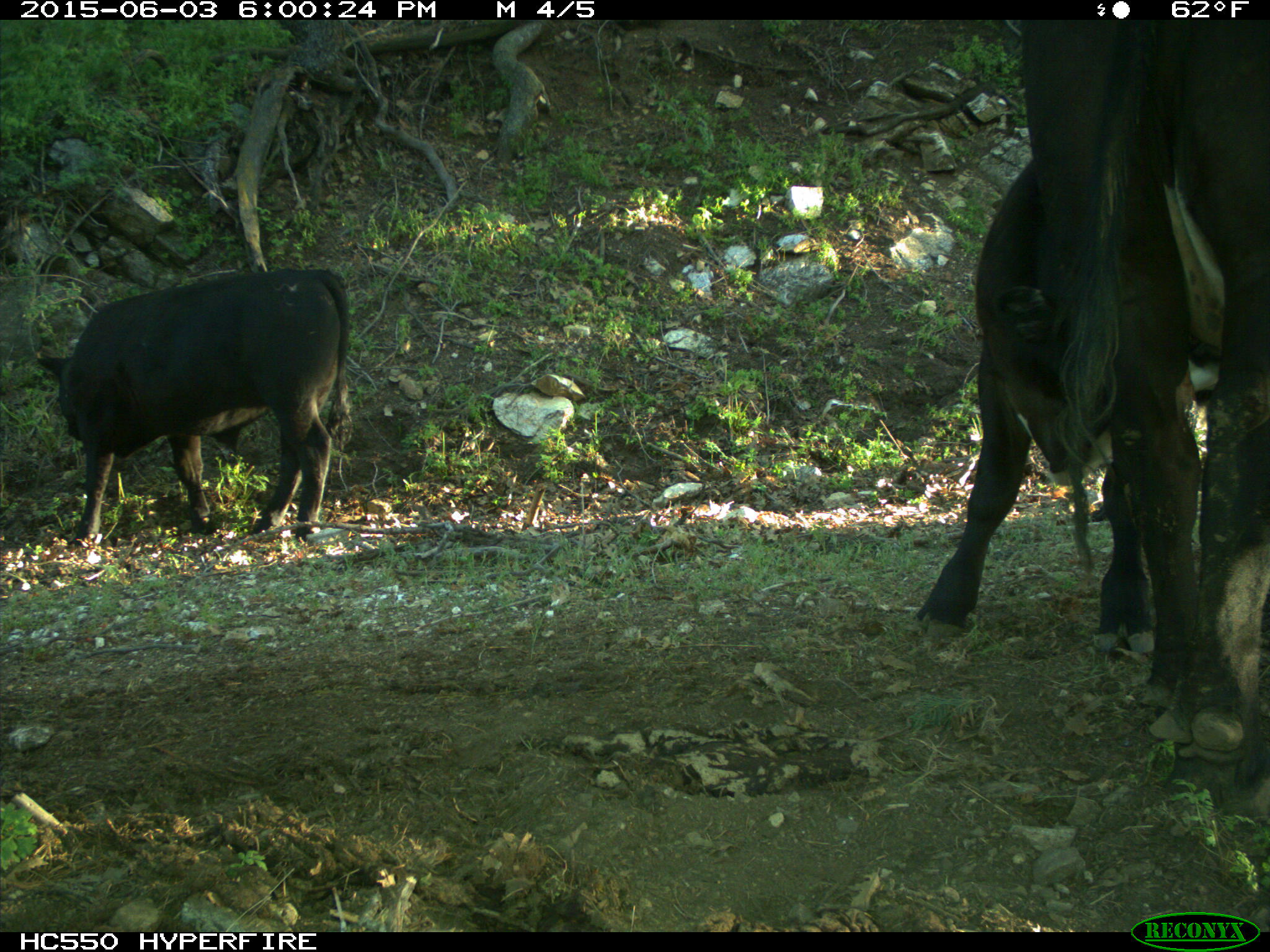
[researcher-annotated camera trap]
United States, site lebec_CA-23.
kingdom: Animalia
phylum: Chordata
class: Mammalia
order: Artiodactyla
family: Bovidae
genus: Bos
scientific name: Bos taurus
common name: domestic cow